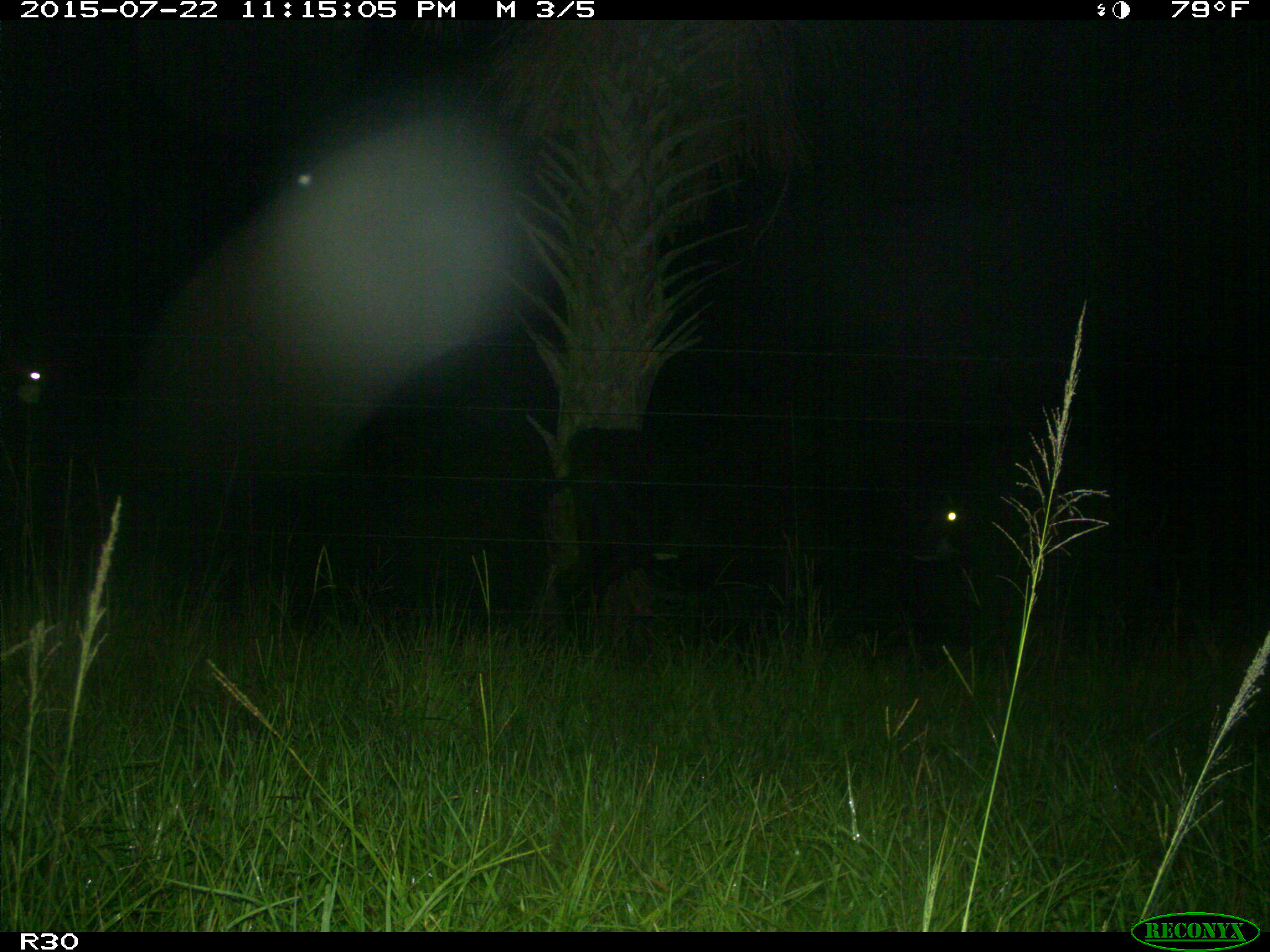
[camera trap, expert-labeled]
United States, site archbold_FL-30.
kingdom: Animalia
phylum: Chordata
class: Mammalia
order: Artiodactyla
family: Bovidae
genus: Bos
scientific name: Bos taurus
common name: domestic cow